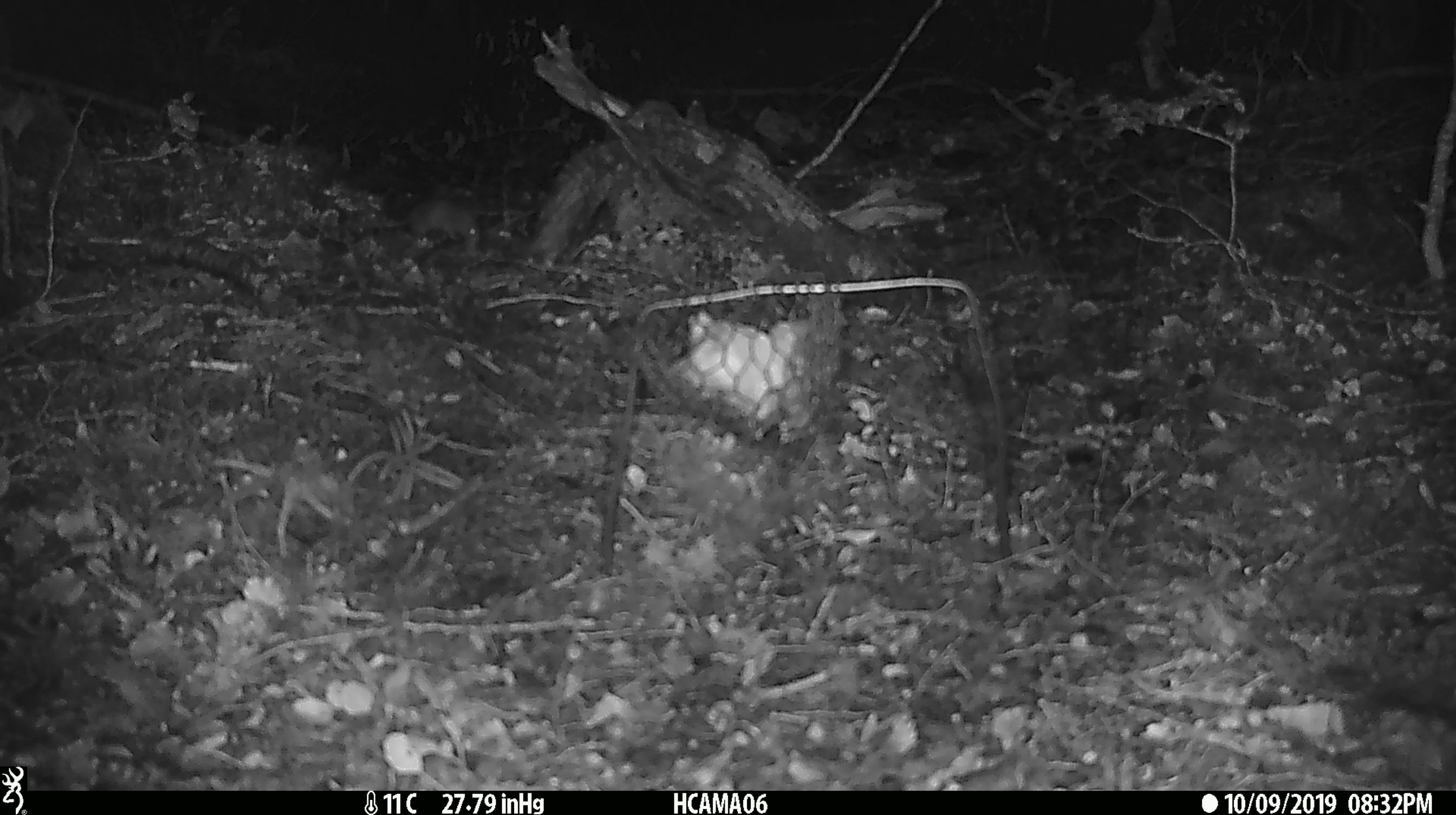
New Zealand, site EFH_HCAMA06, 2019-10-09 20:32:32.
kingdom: Animalia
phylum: Chordata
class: Mammalia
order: Rodentia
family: Muridae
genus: Mus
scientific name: Mus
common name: mouse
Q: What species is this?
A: Mouse (Mus).